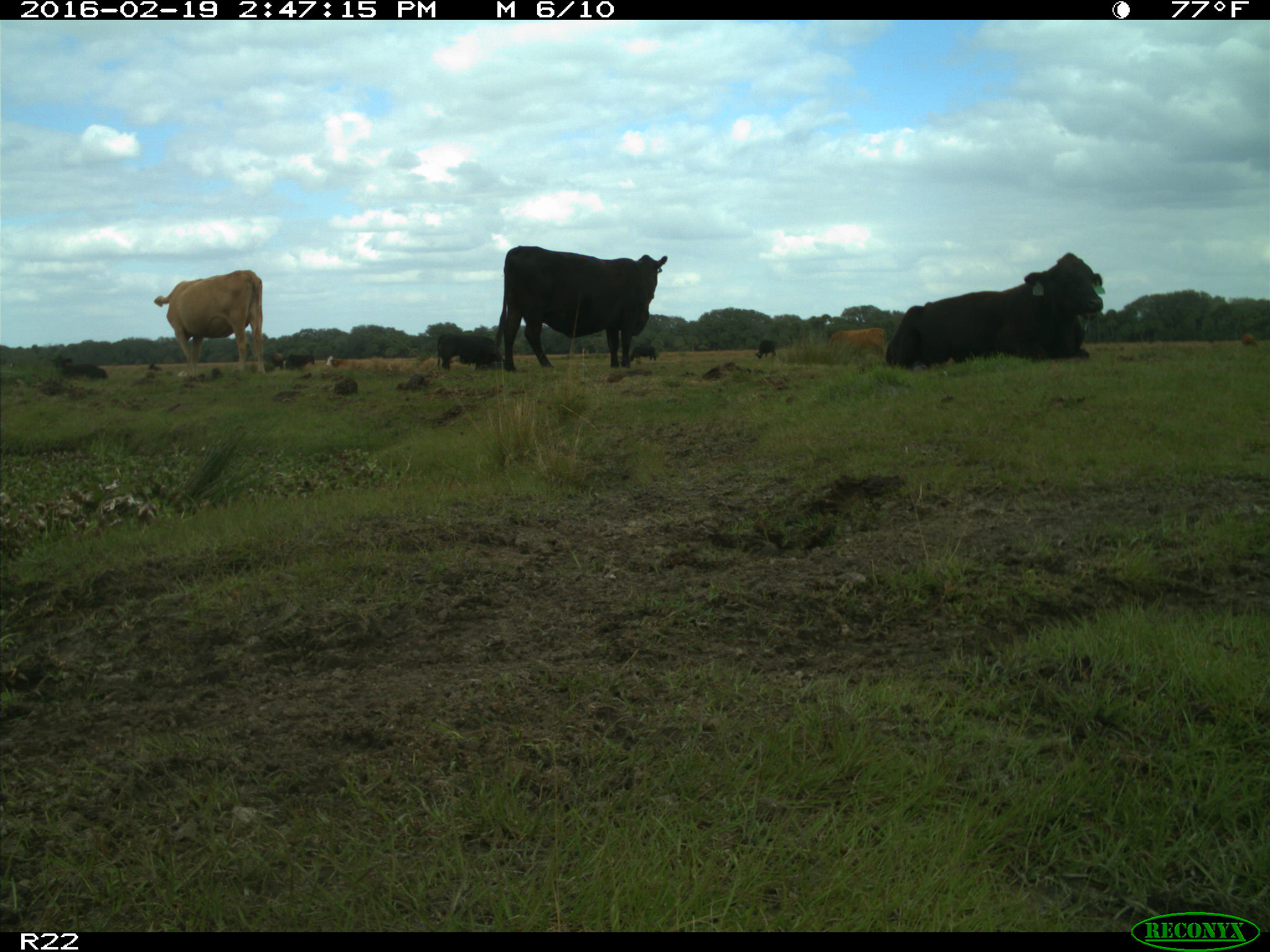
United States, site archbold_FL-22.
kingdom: Animalia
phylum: Chordata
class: Mammalia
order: Artiodactyla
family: Bovidae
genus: Bos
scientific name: Bos taurus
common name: domestic cow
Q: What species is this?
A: Bos taurus (domestic cow).